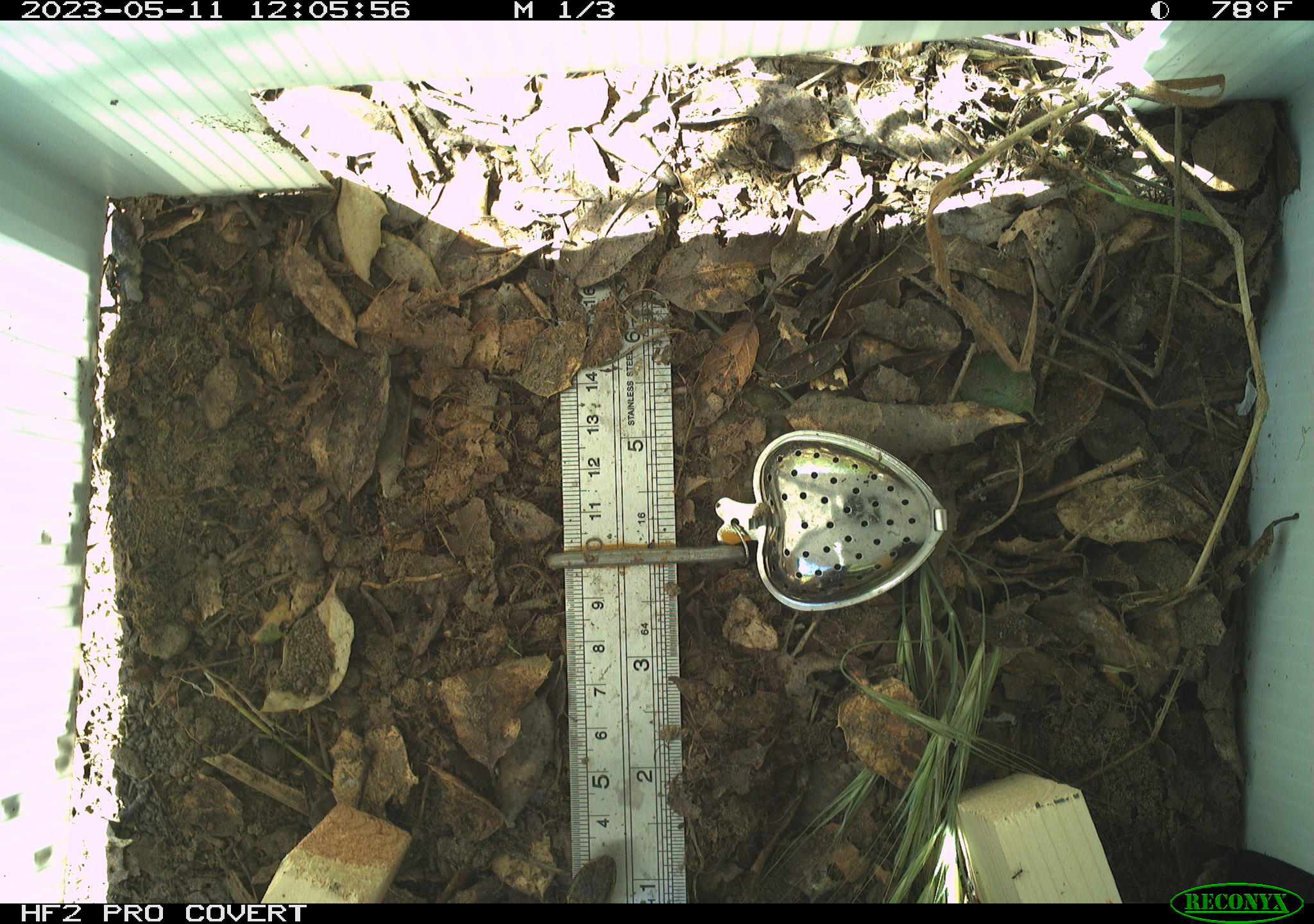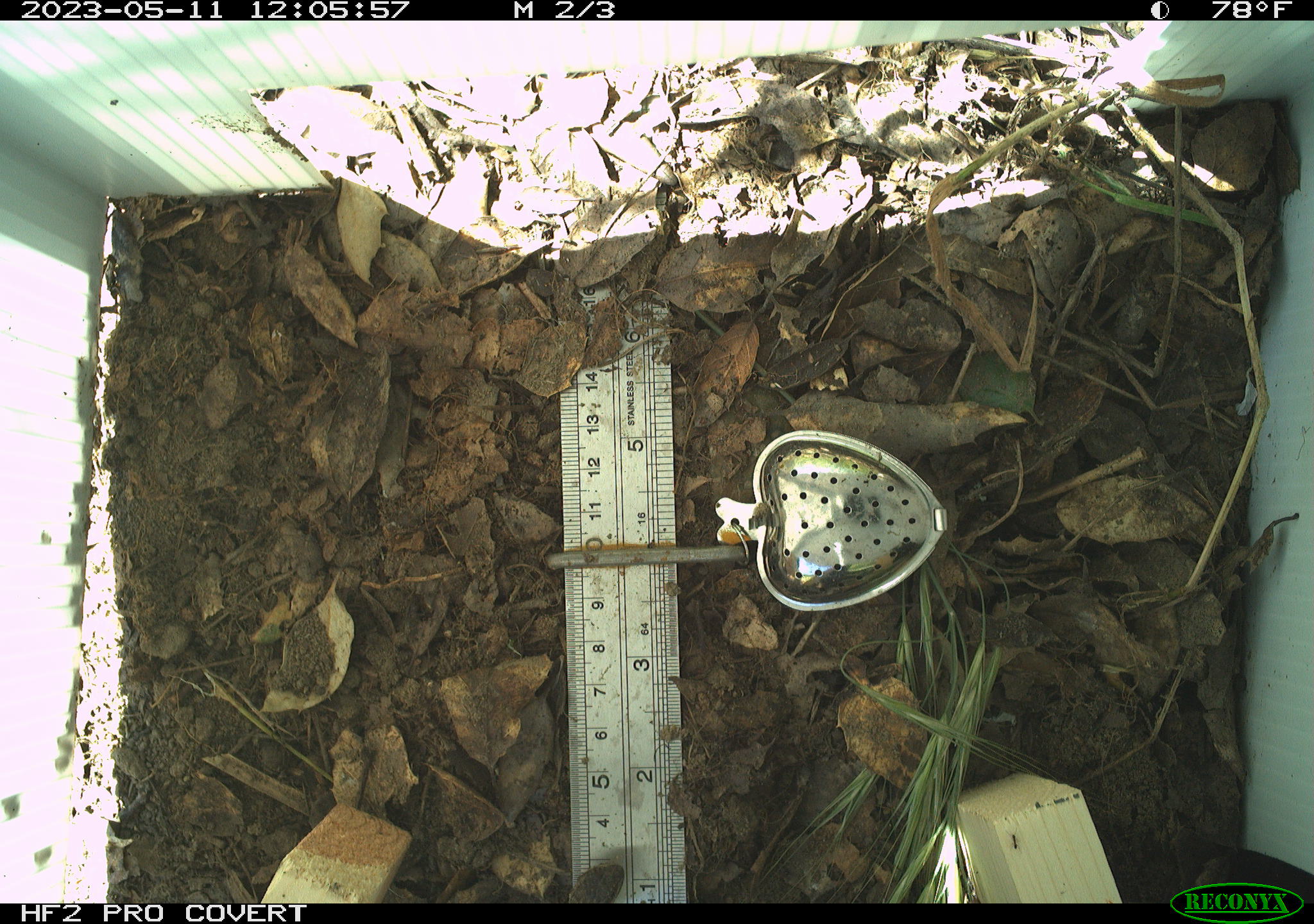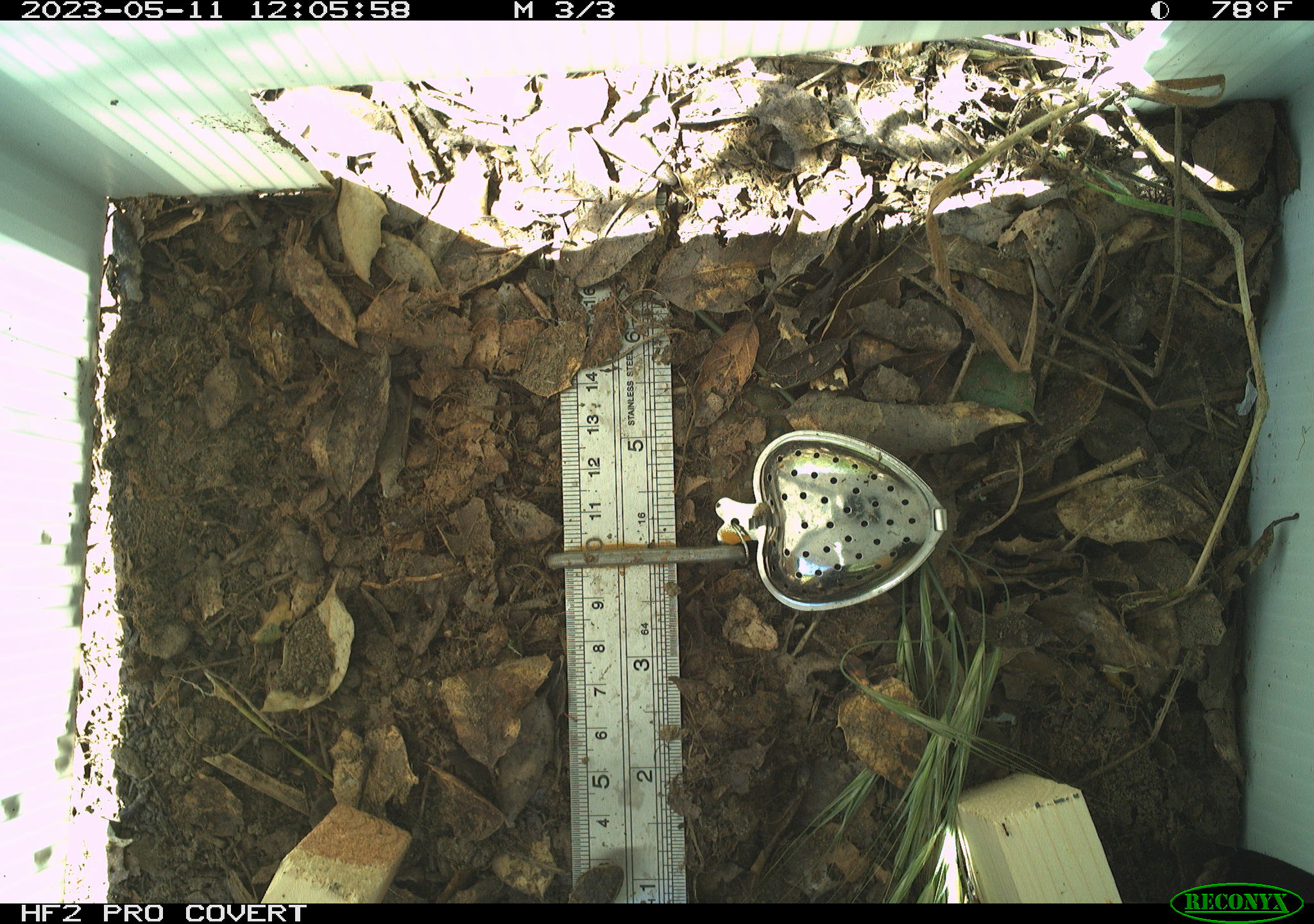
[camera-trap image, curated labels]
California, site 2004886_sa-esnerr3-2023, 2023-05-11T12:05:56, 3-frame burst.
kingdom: Animalia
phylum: Chordata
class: Reptilia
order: Squamata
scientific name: Squamata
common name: lizards and snakes